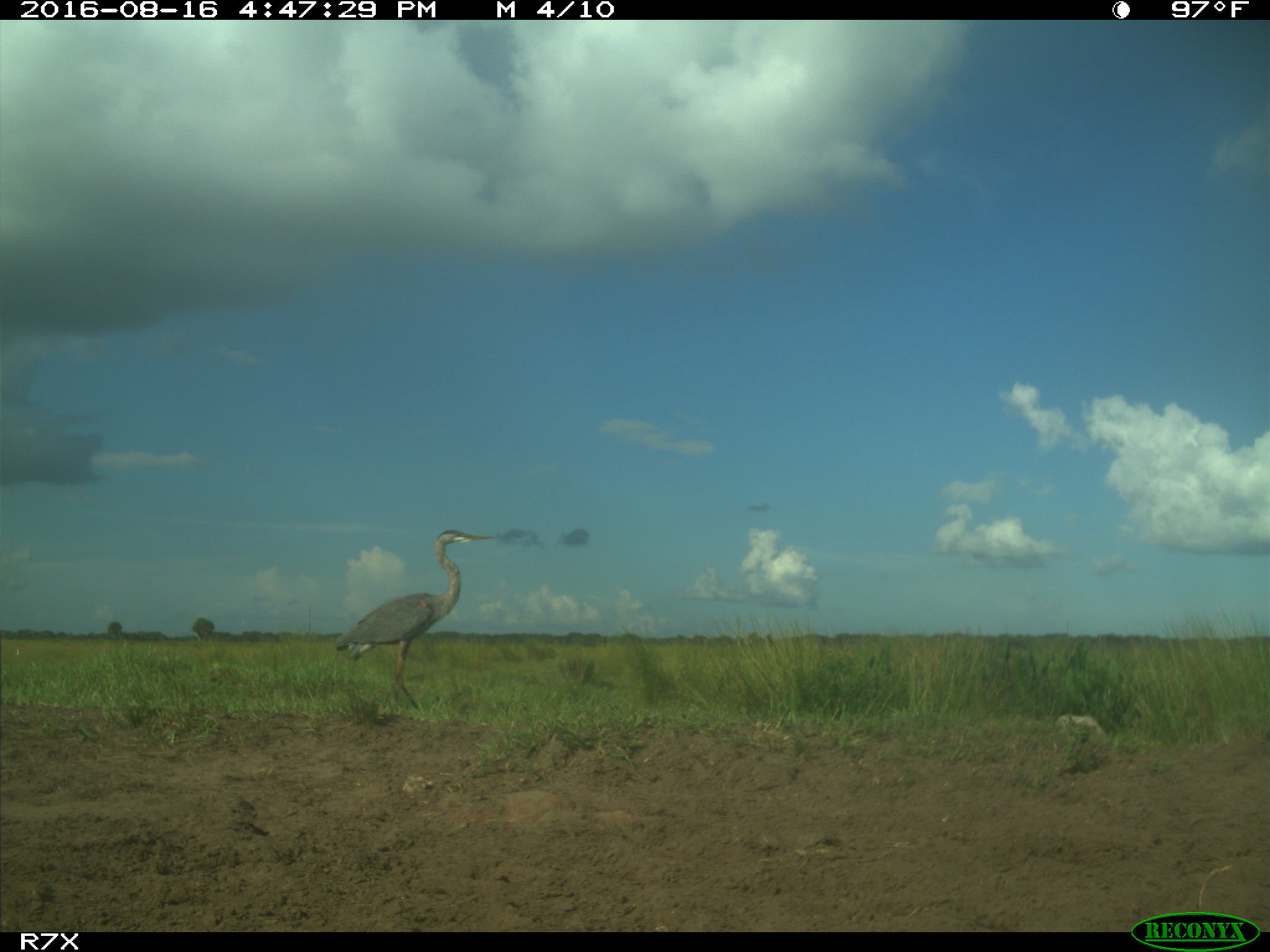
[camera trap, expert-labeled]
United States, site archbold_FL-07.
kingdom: Animalia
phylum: Chordata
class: Aves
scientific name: Aves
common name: birds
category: unidentified bird